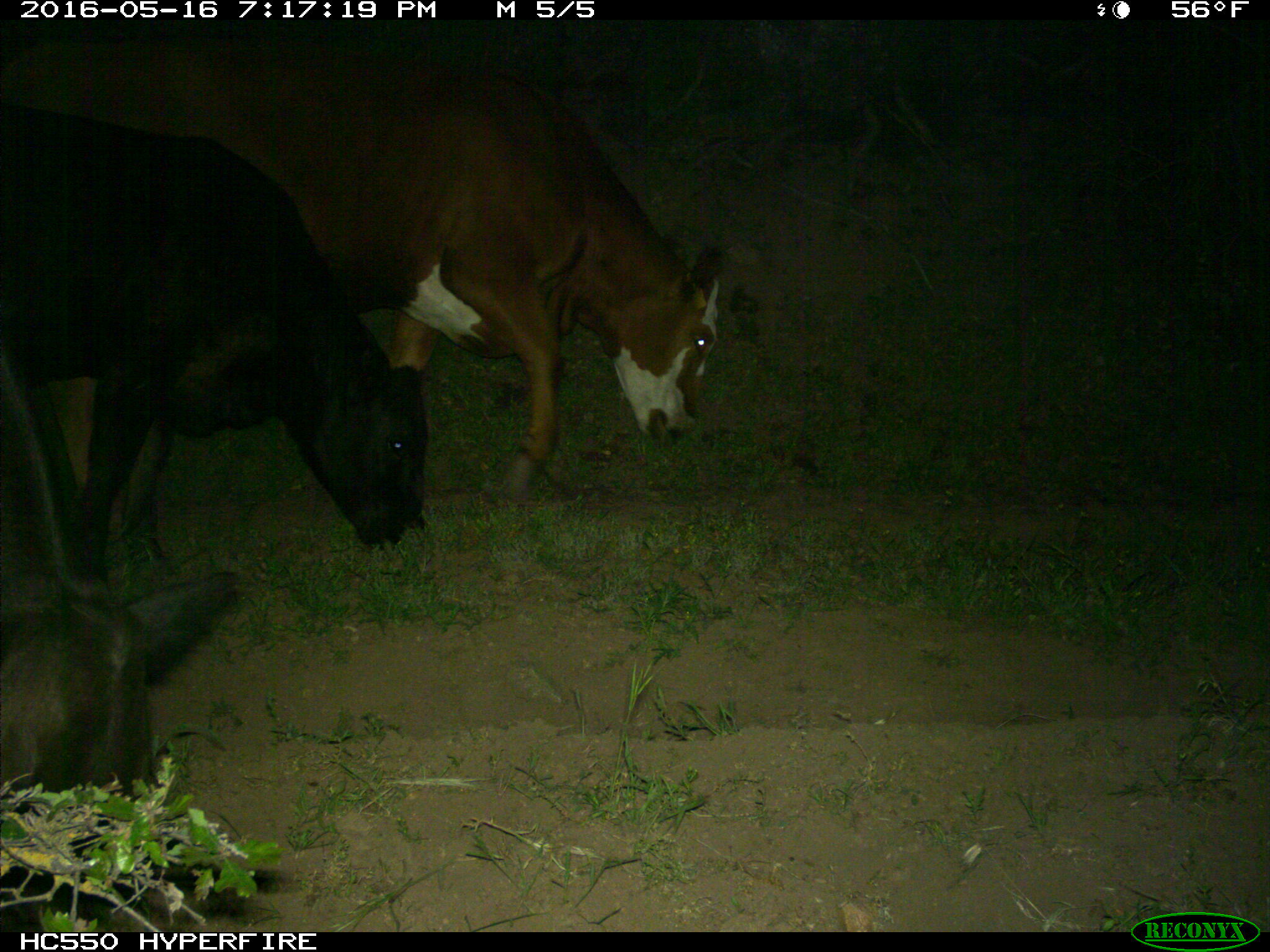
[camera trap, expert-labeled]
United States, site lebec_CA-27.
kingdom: Animalia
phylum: Chordata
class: Mammalia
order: Artiodactyla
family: Bovidae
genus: Bos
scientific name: Bos taurus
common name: domestic cow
Bos taurus (domestic cow).